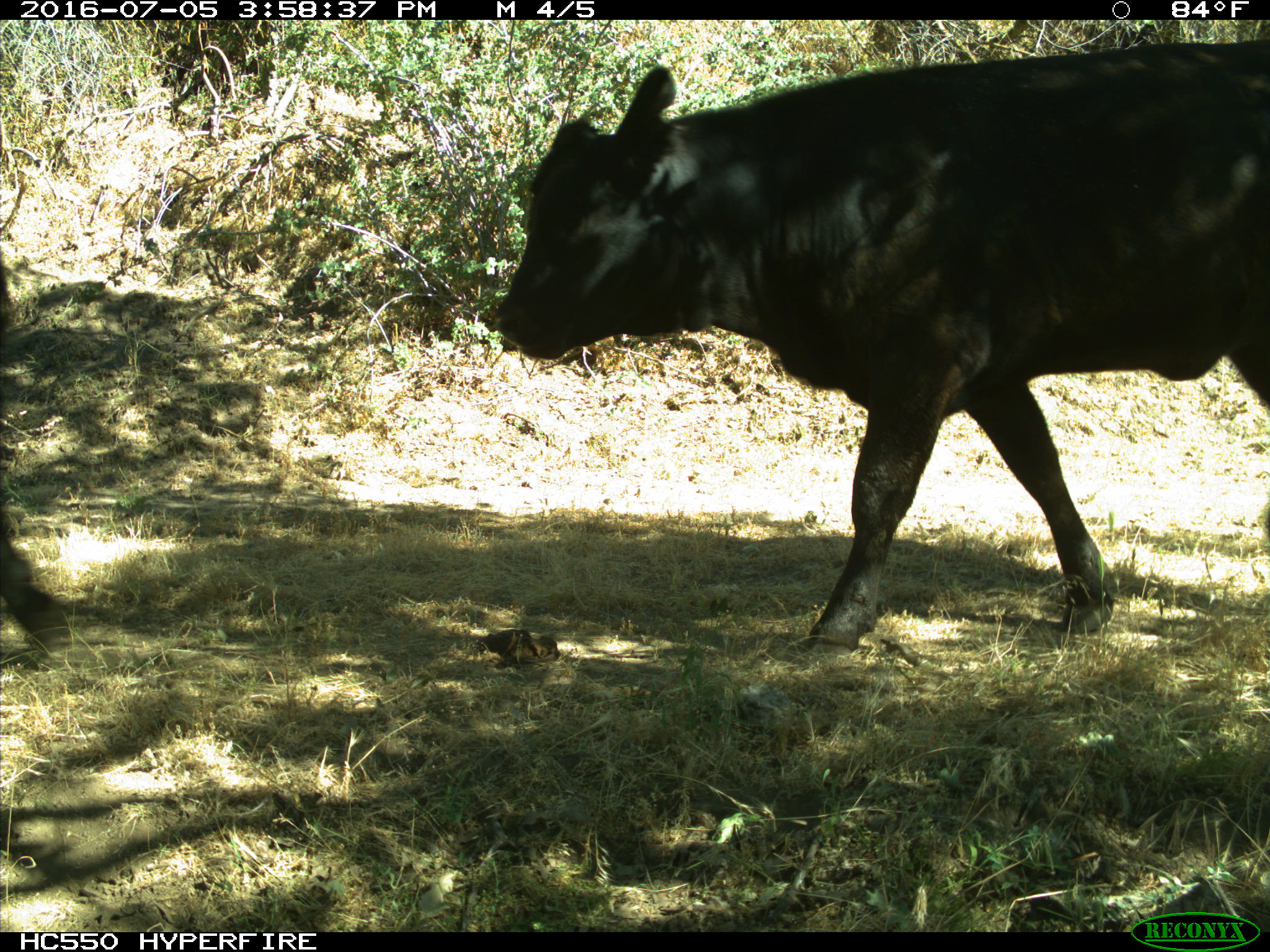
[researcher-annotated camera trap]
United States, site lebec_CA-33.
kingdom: Animalia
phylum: Chordata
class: Mammalia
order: Artiodactyla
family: Bovidae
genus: Bos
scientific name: Bos taurus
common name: domestic cow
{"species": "Bos taurus (domestic cow)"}